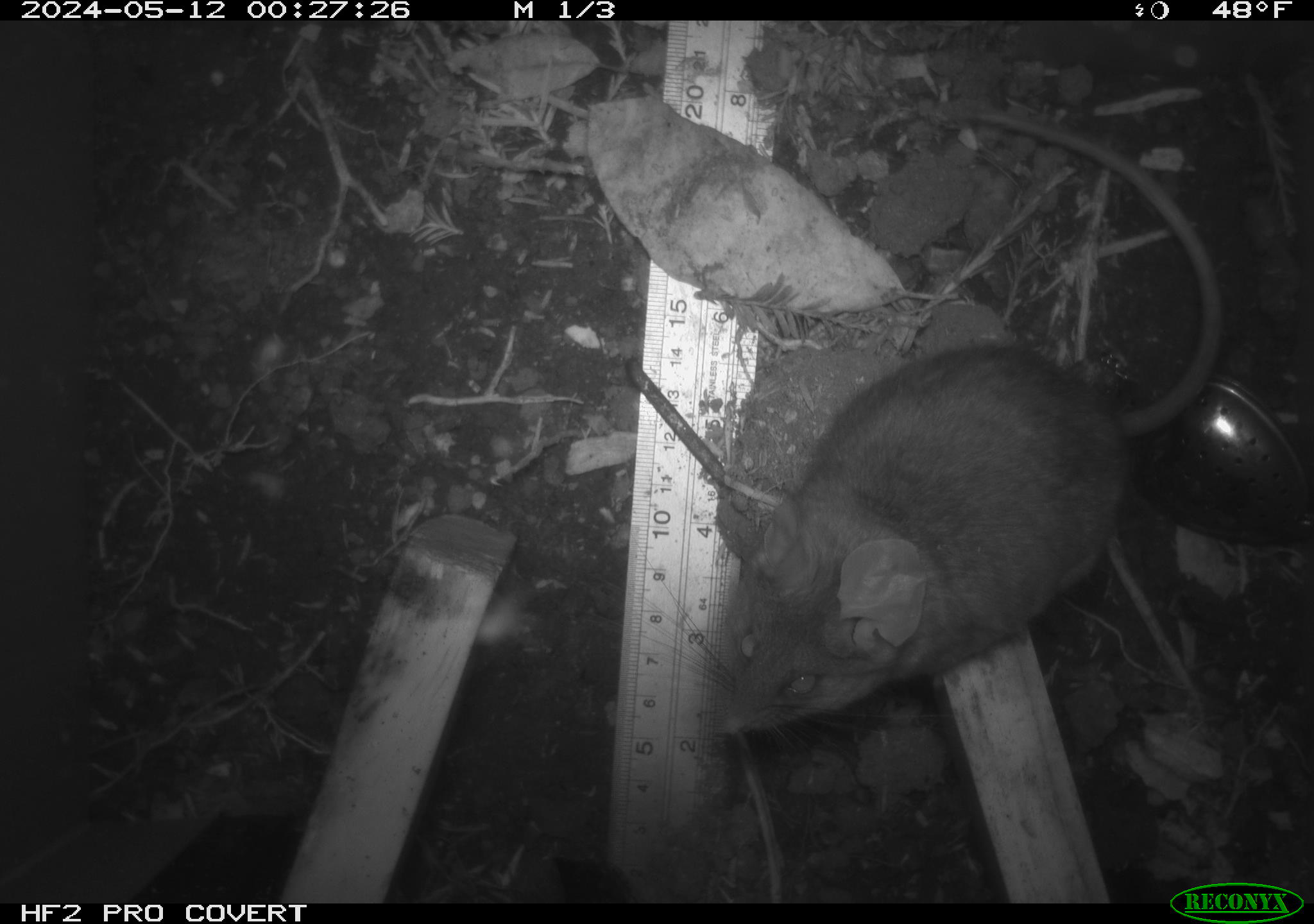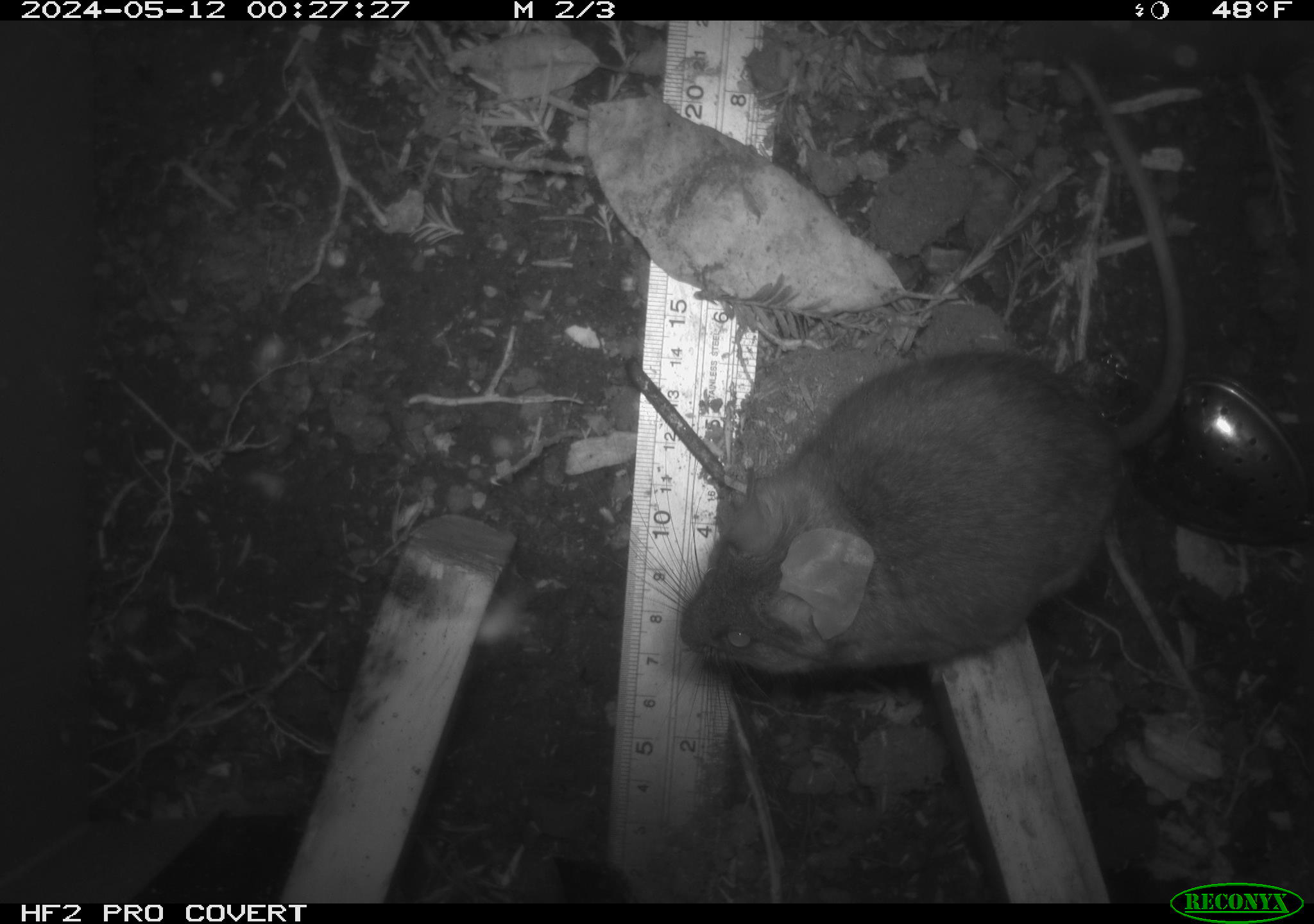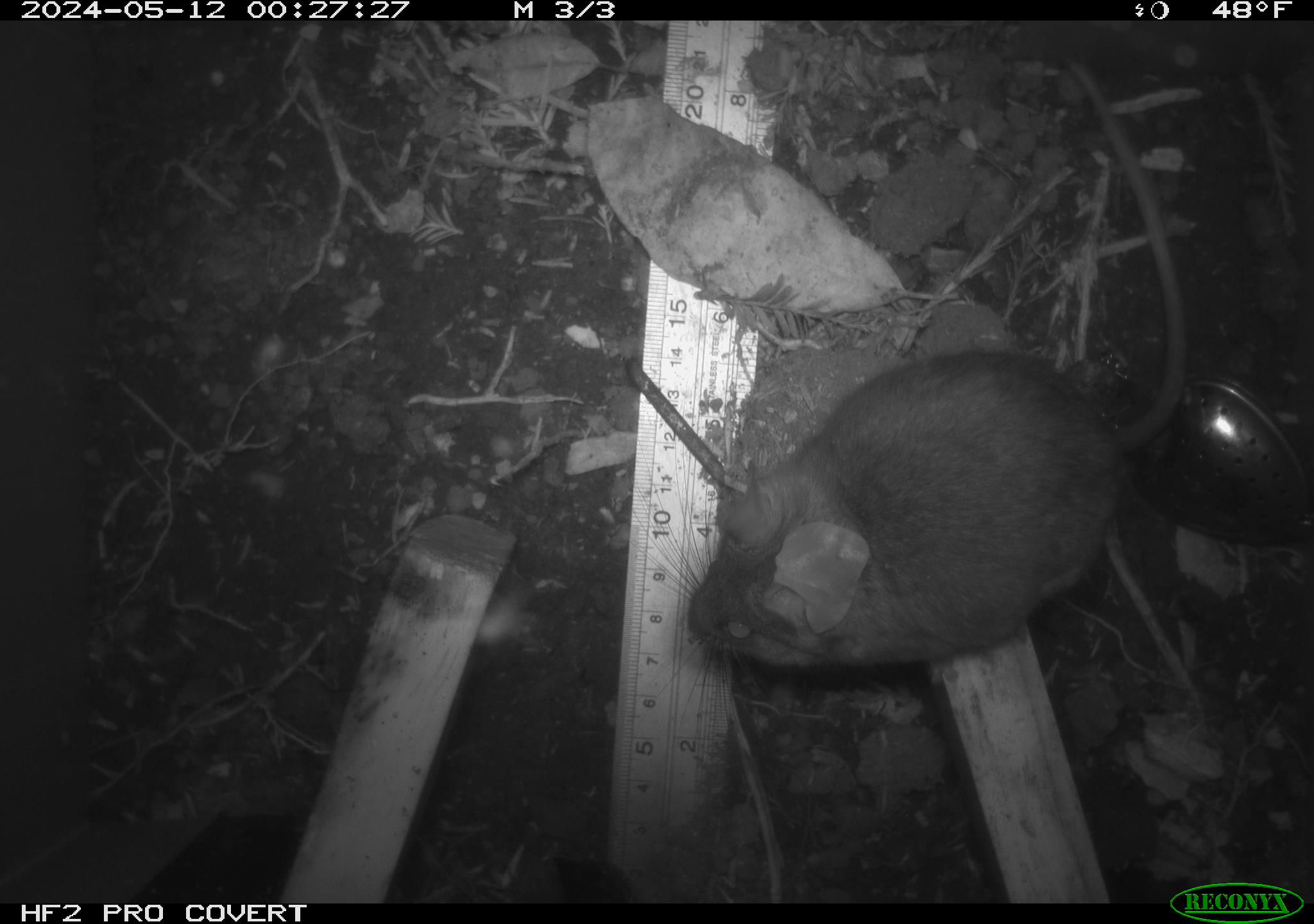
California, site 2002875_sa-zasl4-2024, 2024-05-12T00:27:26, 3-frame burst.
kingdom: Animalia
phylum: Chordata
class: Mammalia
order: Rodentia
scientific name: Rodentia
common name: rodent